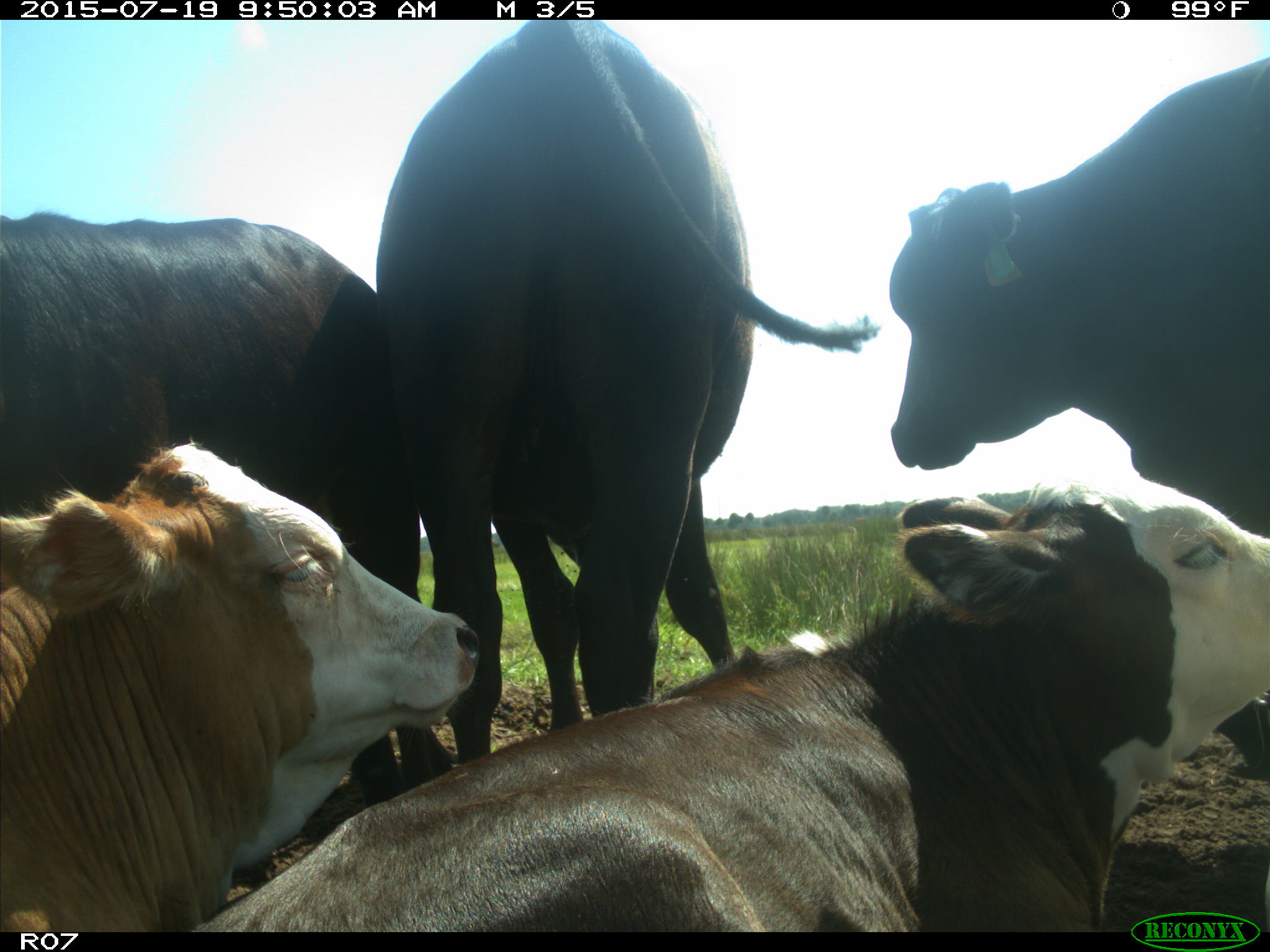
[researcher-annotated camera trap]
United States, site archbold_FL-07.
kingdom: Animalia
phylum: Chordata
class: Mammalia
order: Artiodactyla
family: Bovidae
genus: Bos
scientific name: Bos taurus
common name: domestic cow